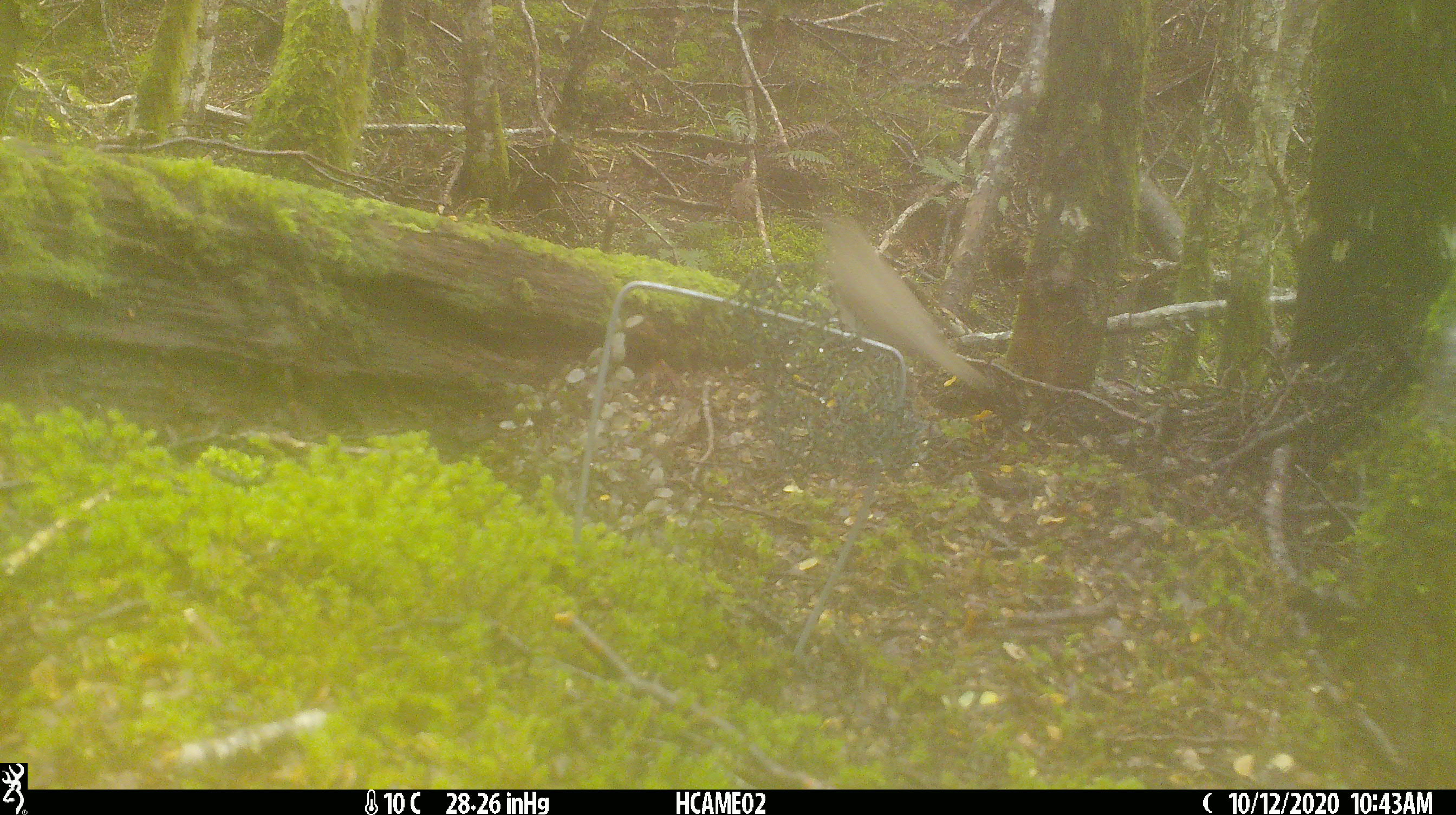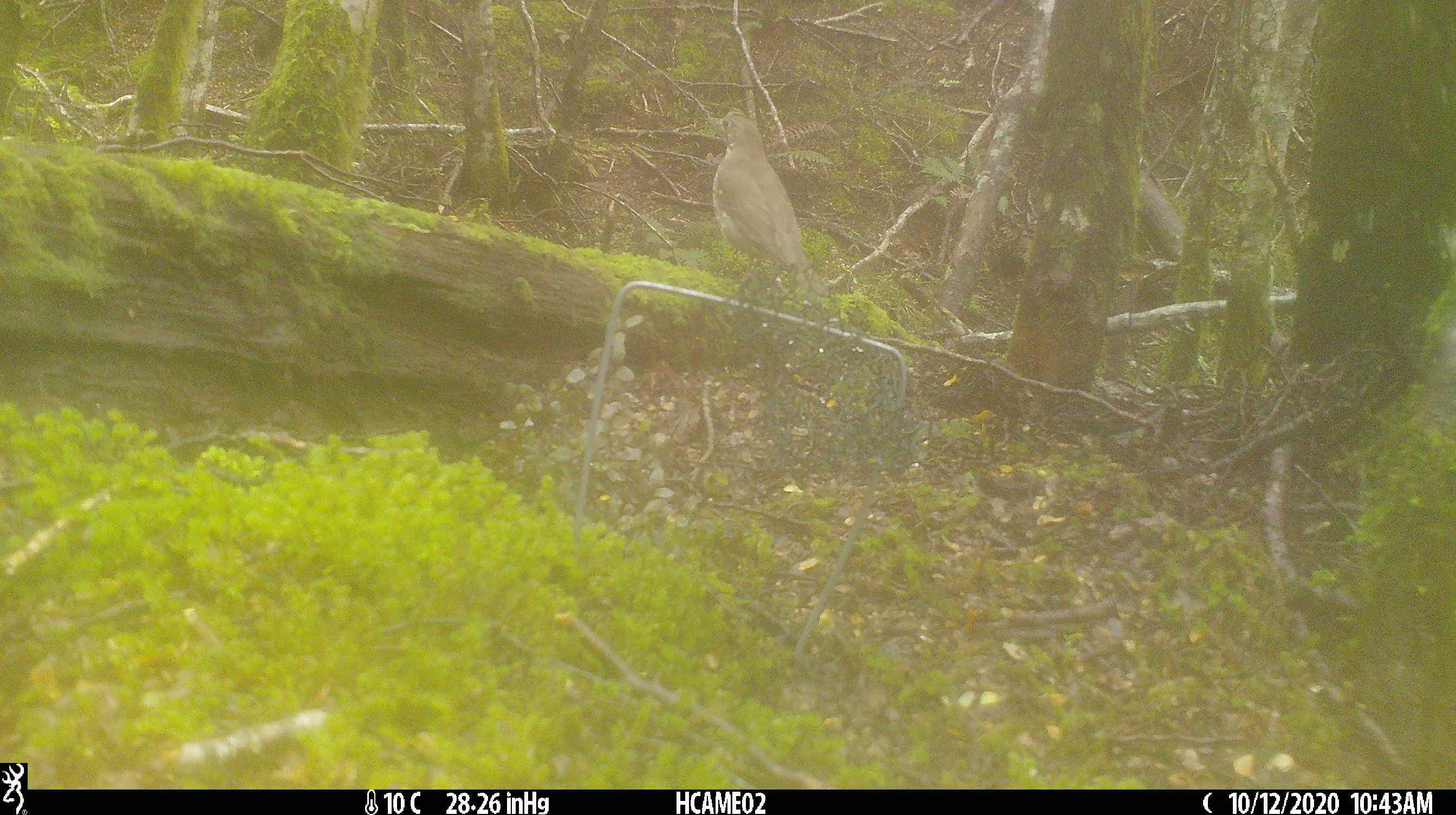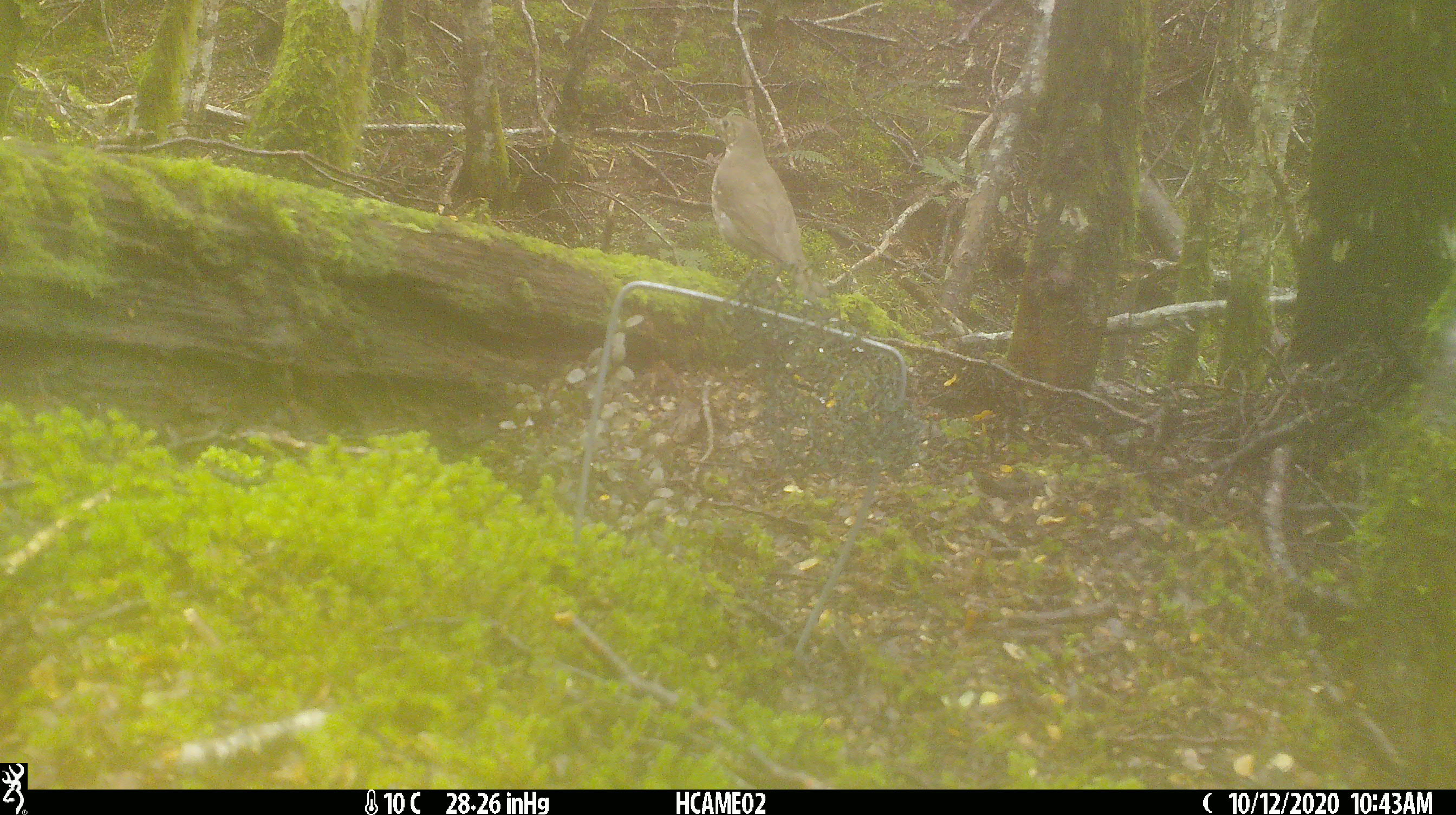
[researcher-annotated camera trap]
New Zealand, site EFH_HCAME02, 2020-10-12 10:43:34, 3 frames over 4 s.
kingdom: Animalia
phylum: Chordata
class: Aves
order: Passeriformes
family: Turdidae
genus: Turdus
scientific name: Turdus philomelos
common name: song thrush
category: thrush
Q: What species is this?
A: Thrush (song thrush) (Turdus philomelos).